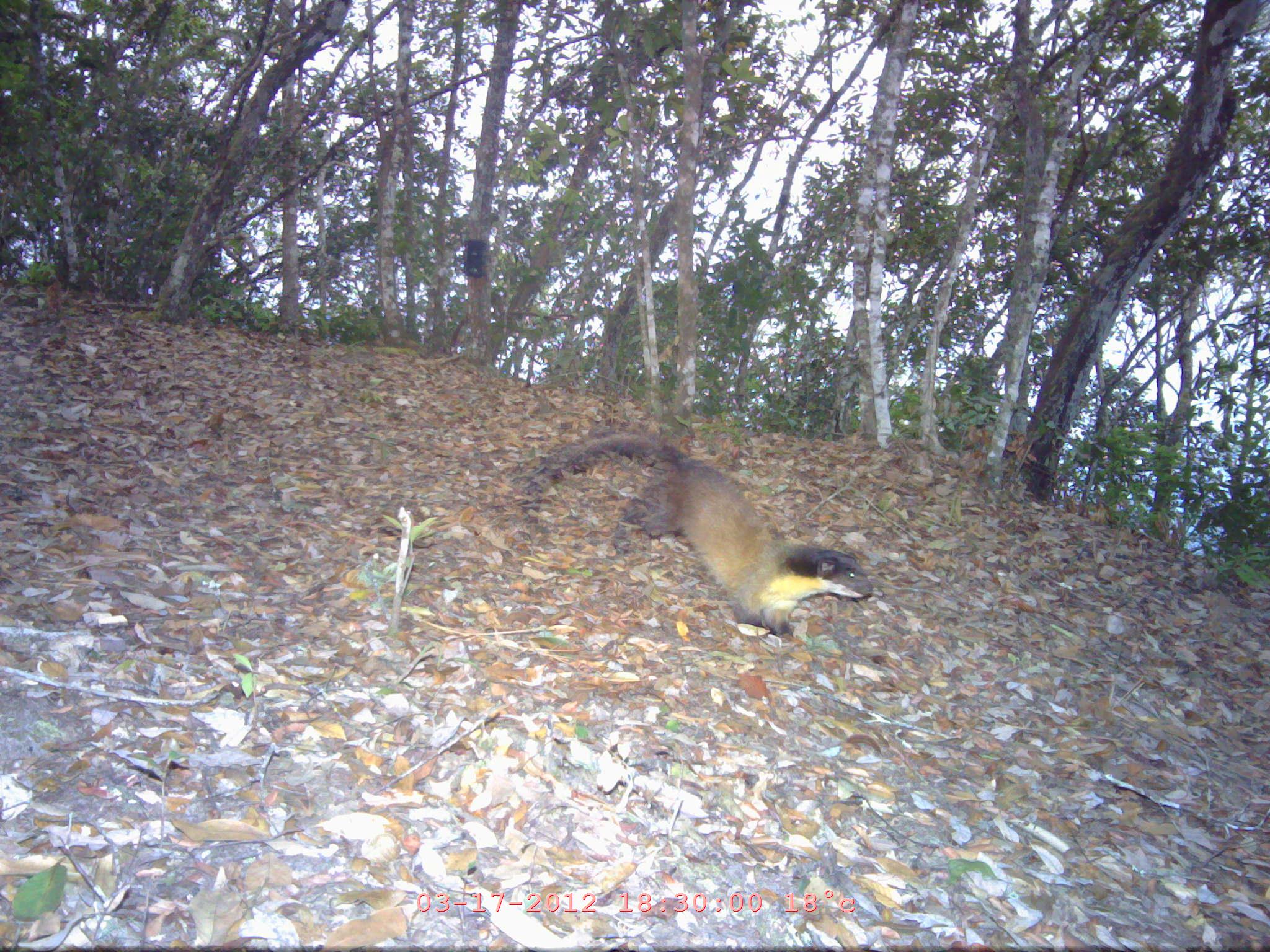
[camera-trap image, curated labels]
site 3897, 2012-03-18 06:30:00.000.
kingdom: Animalia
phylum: Chordata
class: Mammalia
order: Carnivora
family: Mustelidae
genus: Martes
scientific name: Martes flavigula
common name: yellow-throated marten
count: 1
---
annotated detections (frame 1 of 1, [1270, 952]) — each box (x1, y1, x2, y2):
martes flavigula: (521, 431, 873, 638)